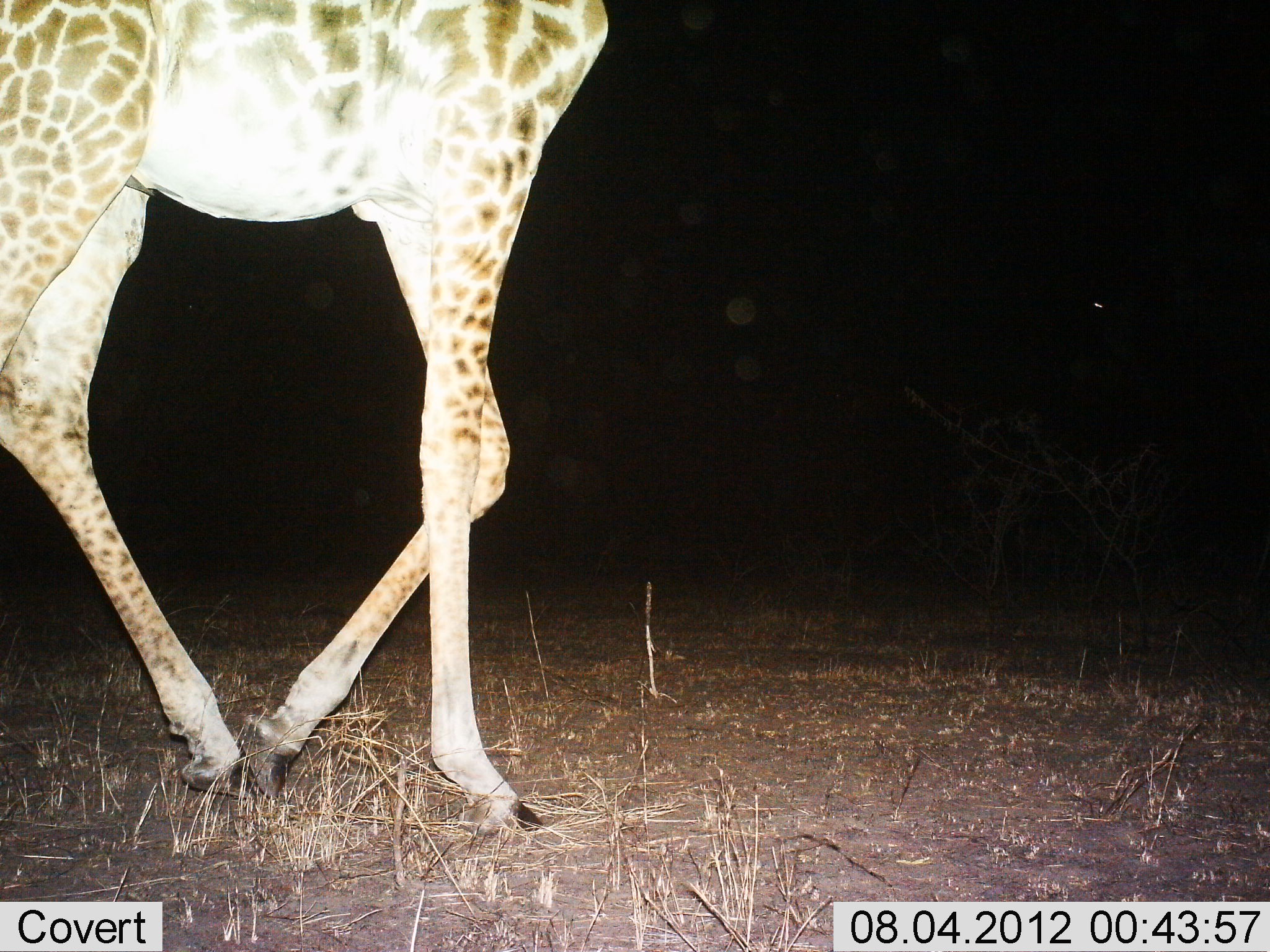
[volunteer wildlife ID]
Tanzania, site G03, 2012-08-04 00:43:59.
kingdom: Animalia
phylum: Chordata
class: Mammalia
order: Artiodactyla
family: Giraffidae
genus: Giraffa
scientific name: Giraffa camelopardalis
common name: giraffe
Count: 1.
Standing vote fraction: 0%.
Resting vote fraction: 0%.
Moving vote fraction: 100%.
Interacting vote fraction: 0%.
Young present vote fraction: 0%.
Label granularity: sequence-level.